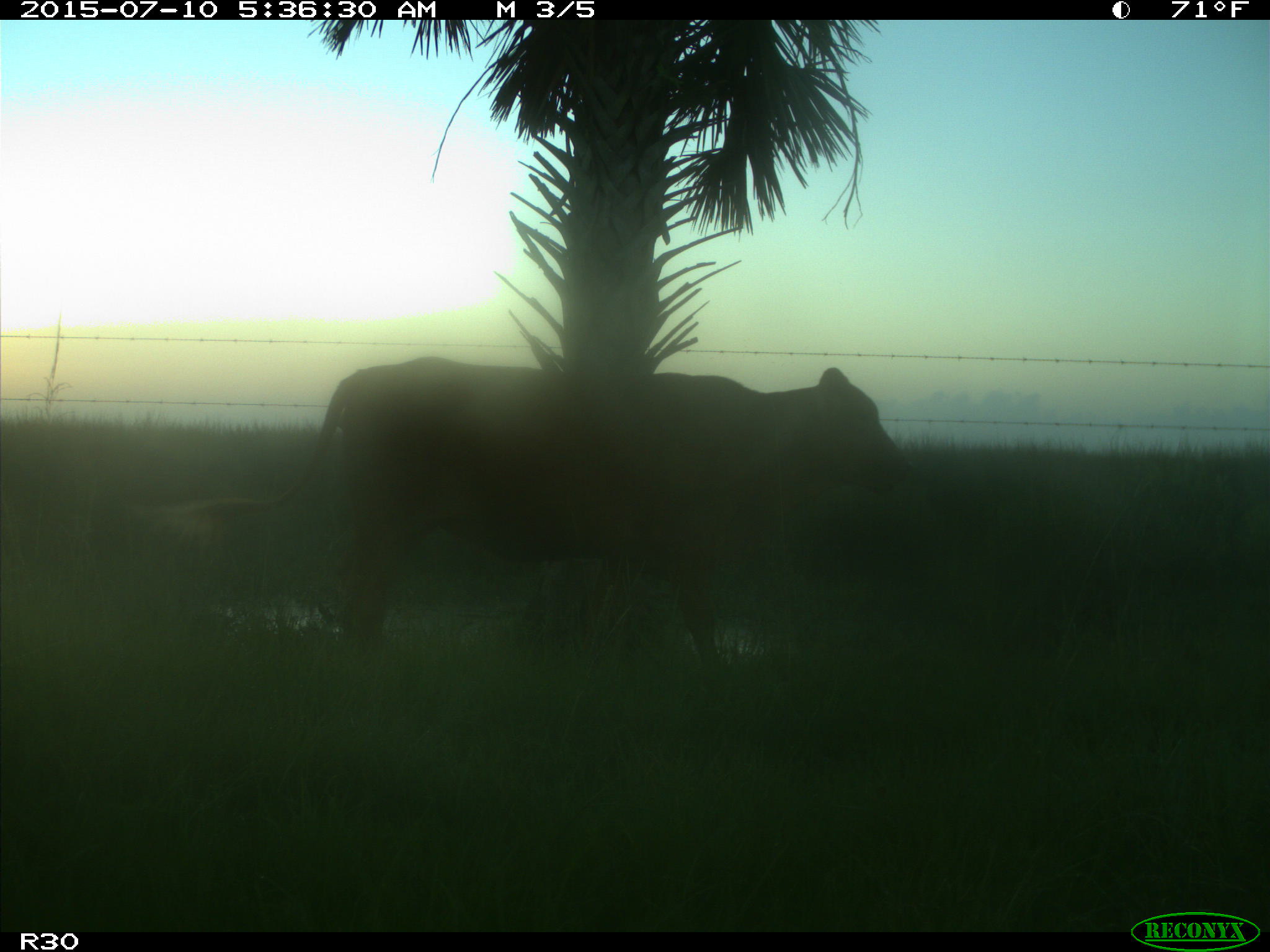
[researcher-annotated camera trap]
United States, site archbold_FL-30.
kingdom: Animalia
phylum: Chordata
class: Mammalia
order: Artiodactyla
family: Bovidae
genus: Bos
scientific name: Bos taurus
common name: domestic cow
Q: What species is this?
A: Bos taurus (domestic cow).